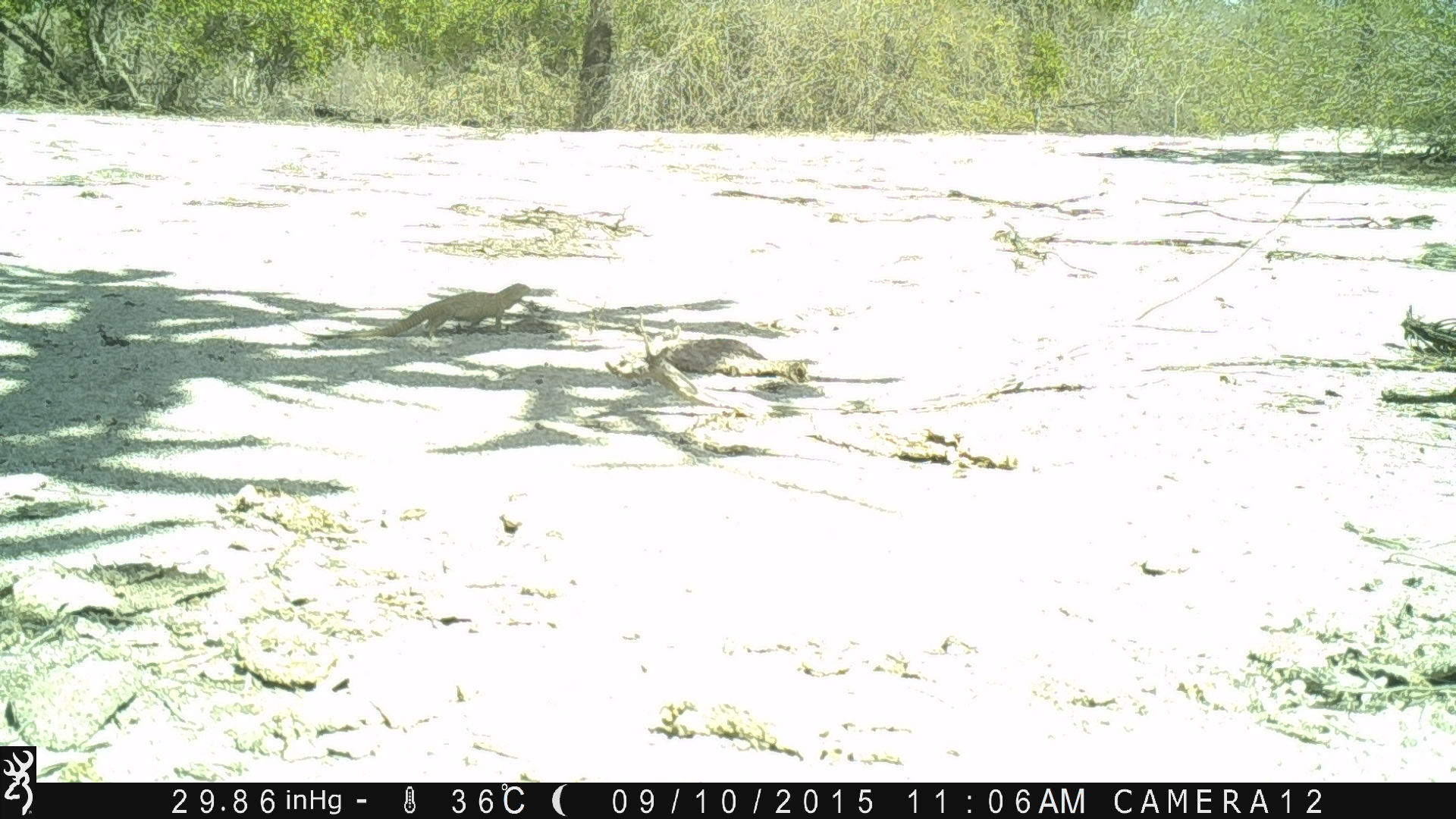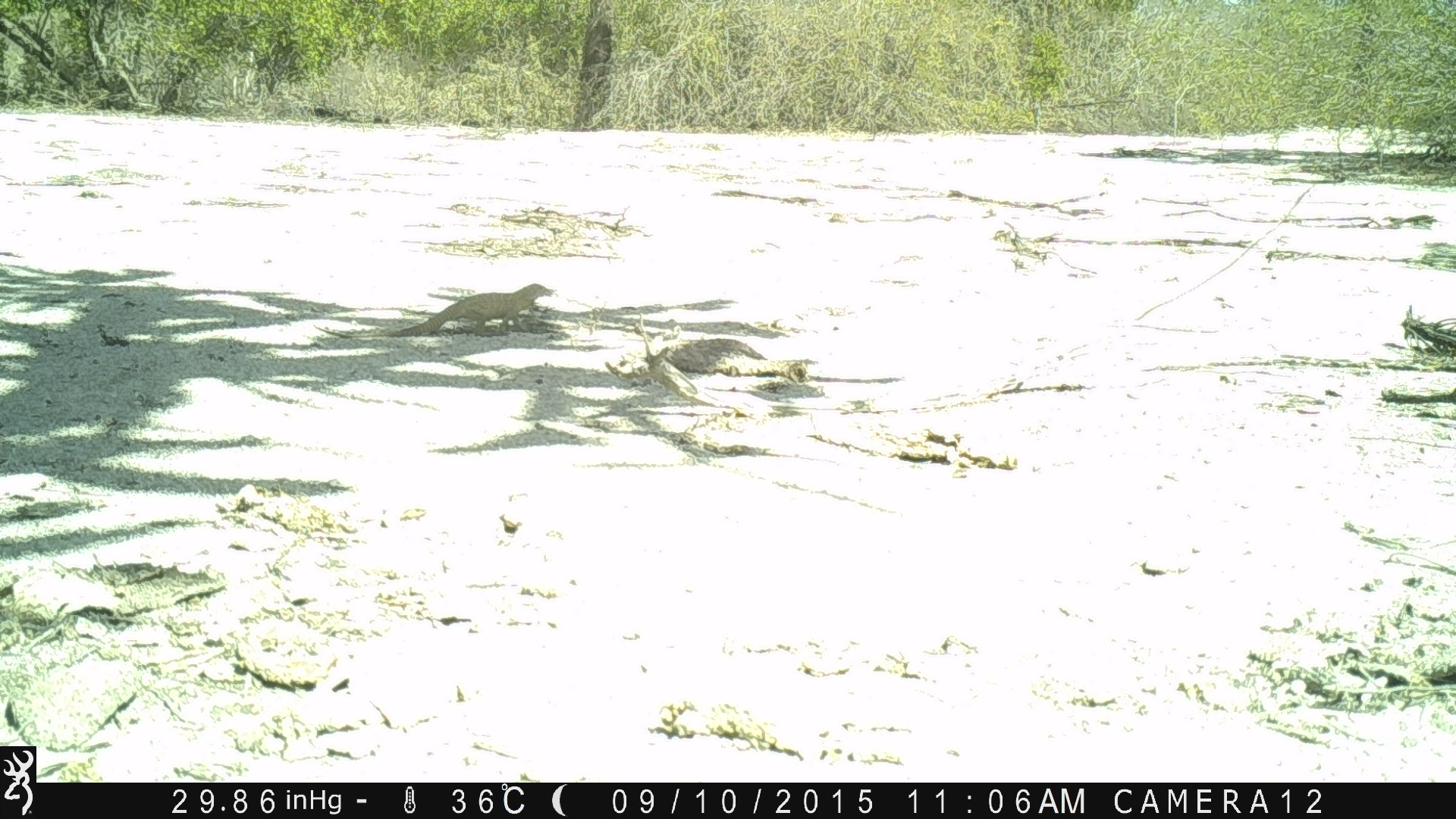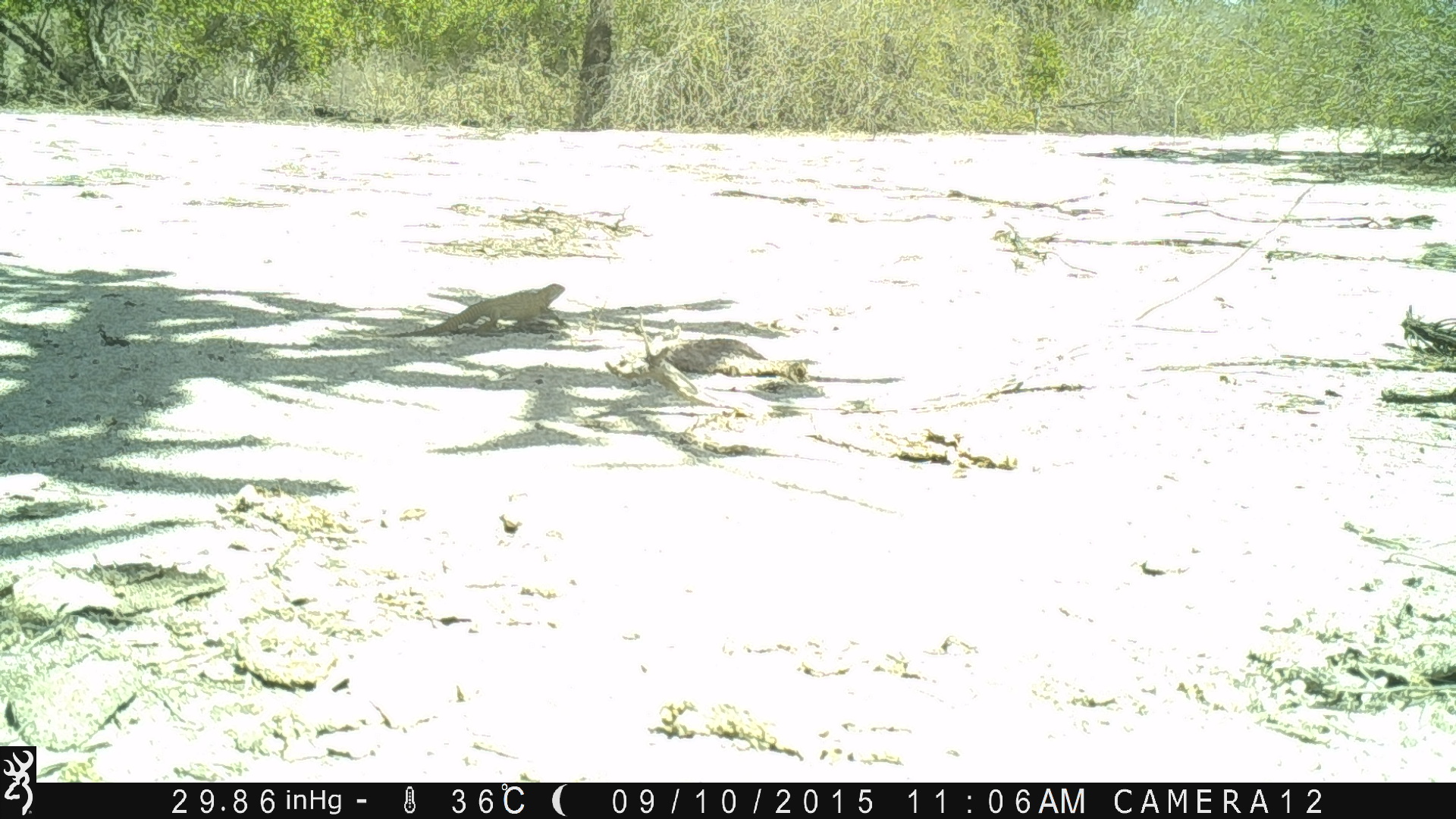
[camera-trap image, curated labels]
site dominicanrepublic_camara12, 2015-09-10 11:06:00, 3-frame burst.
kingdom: Animalia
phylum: Chordata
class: Reptilia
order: Squamata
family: Iguanidae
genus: Iguana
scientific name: Iguana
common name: typical iguanas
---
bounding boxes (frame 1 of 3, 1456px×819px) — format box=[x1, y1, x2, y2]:
iguana: box=[378, 281, 533, 340]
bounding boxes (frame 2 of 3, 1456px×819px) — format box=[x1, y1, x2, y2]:
iguana: box=[388, 281, 552, 340]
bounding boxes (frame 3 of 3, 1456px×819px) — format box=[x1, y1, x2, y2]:
iguana: box=[382, 282, 567, 343]